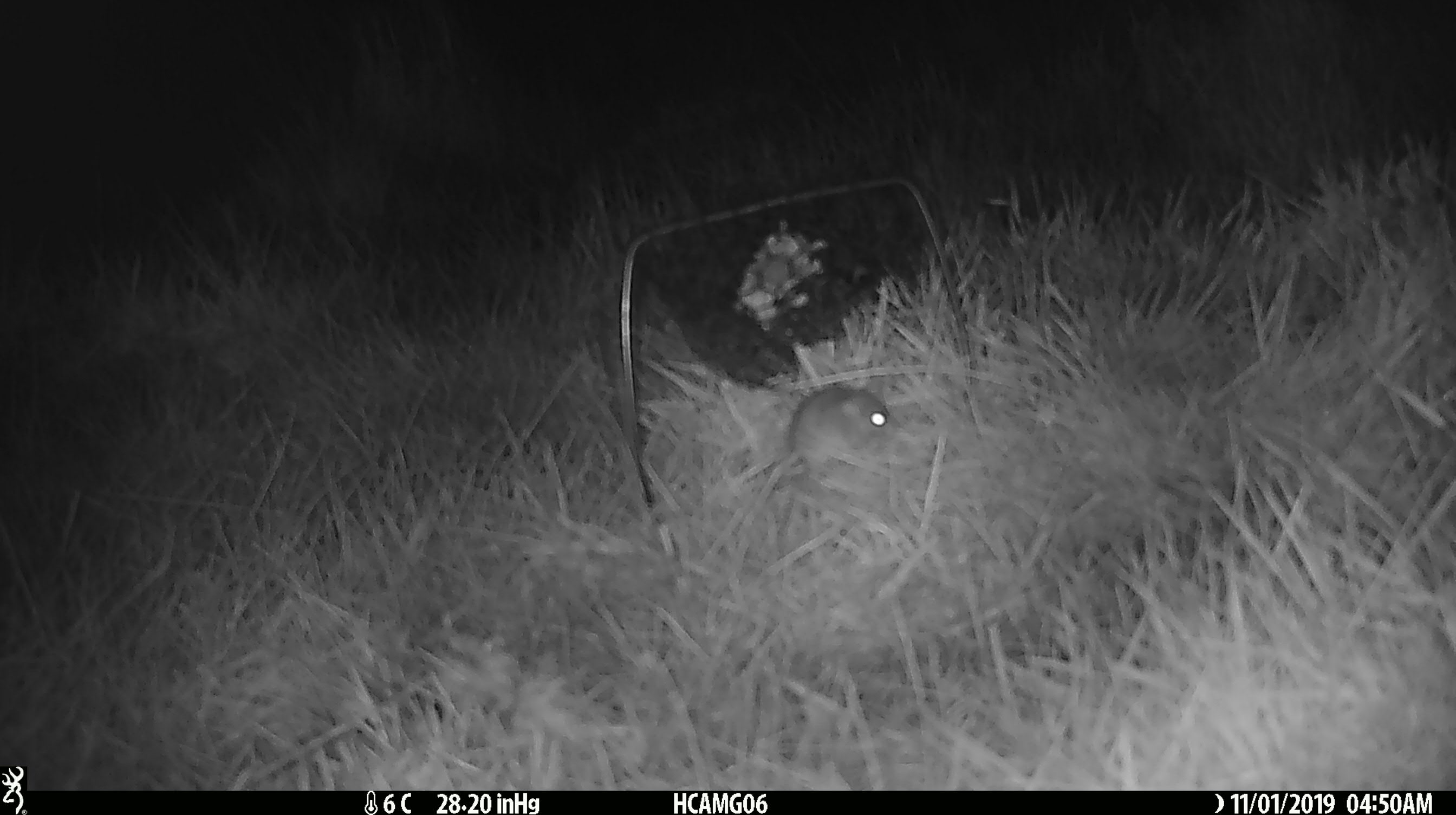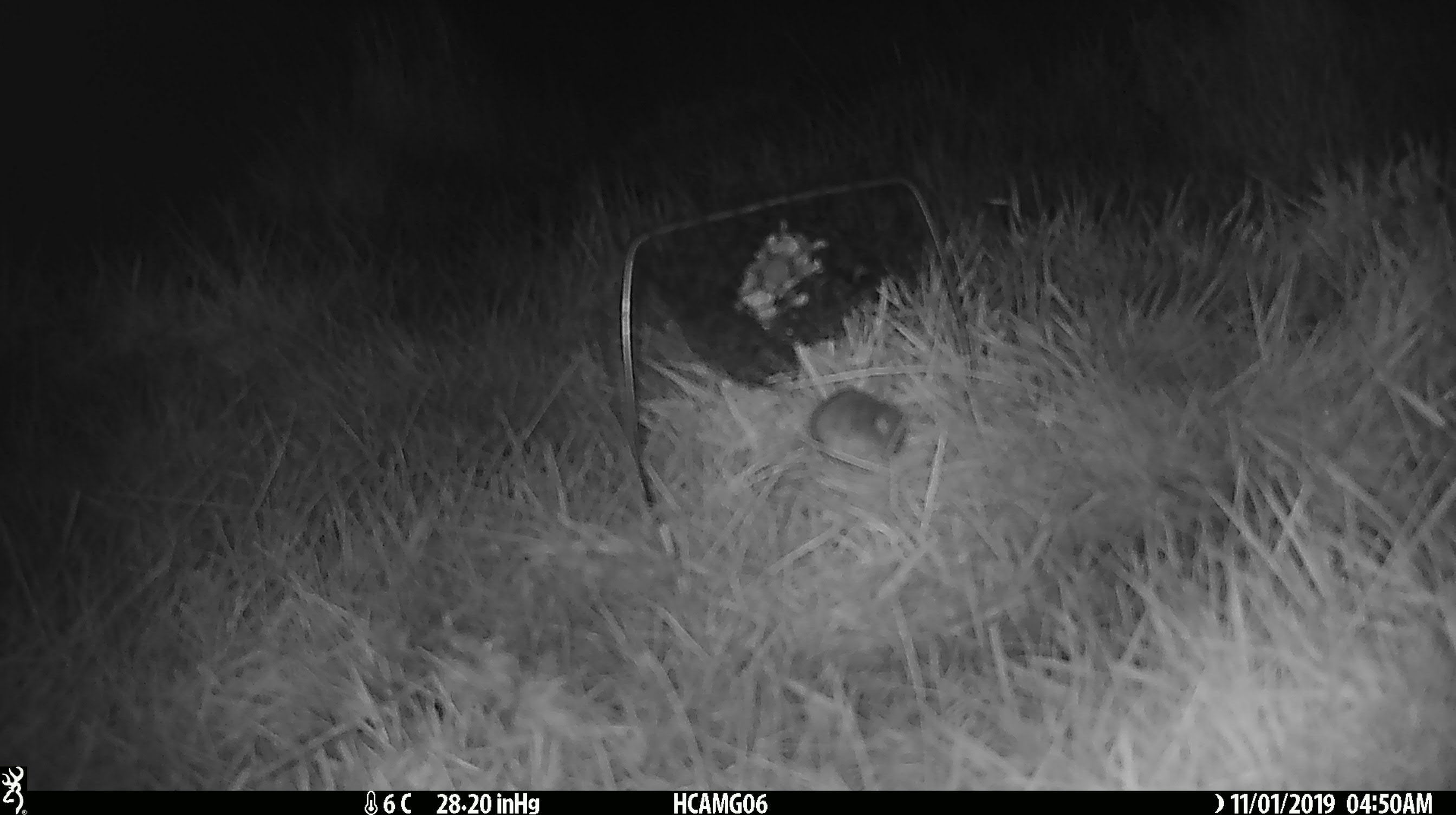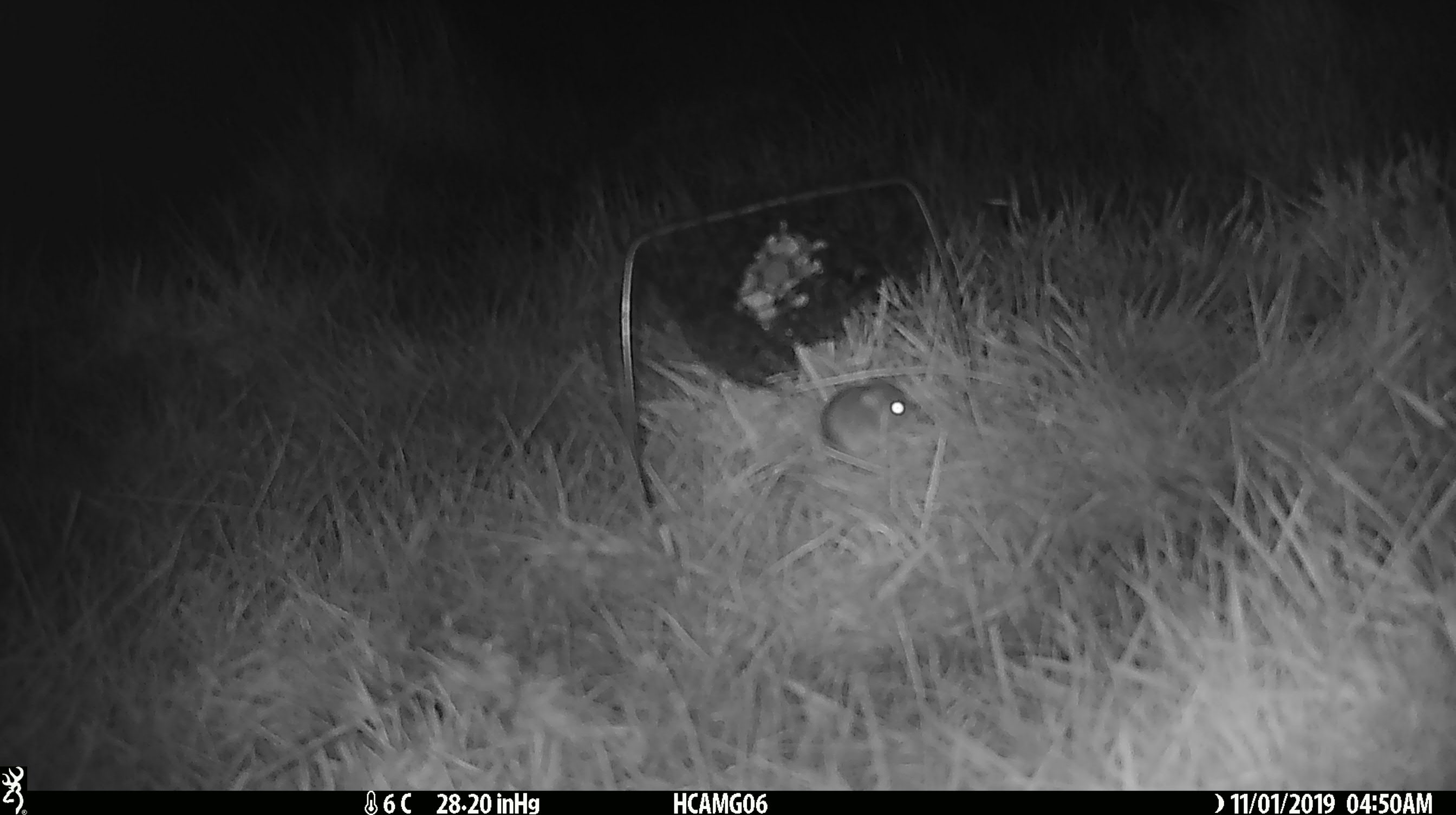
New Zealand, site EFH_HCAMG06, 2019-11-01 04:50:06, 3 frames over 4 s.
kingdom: Animalia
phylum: Chordata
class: Mammalia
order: Rodentia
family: Muridae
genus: Mus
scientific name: Mus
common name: mouse